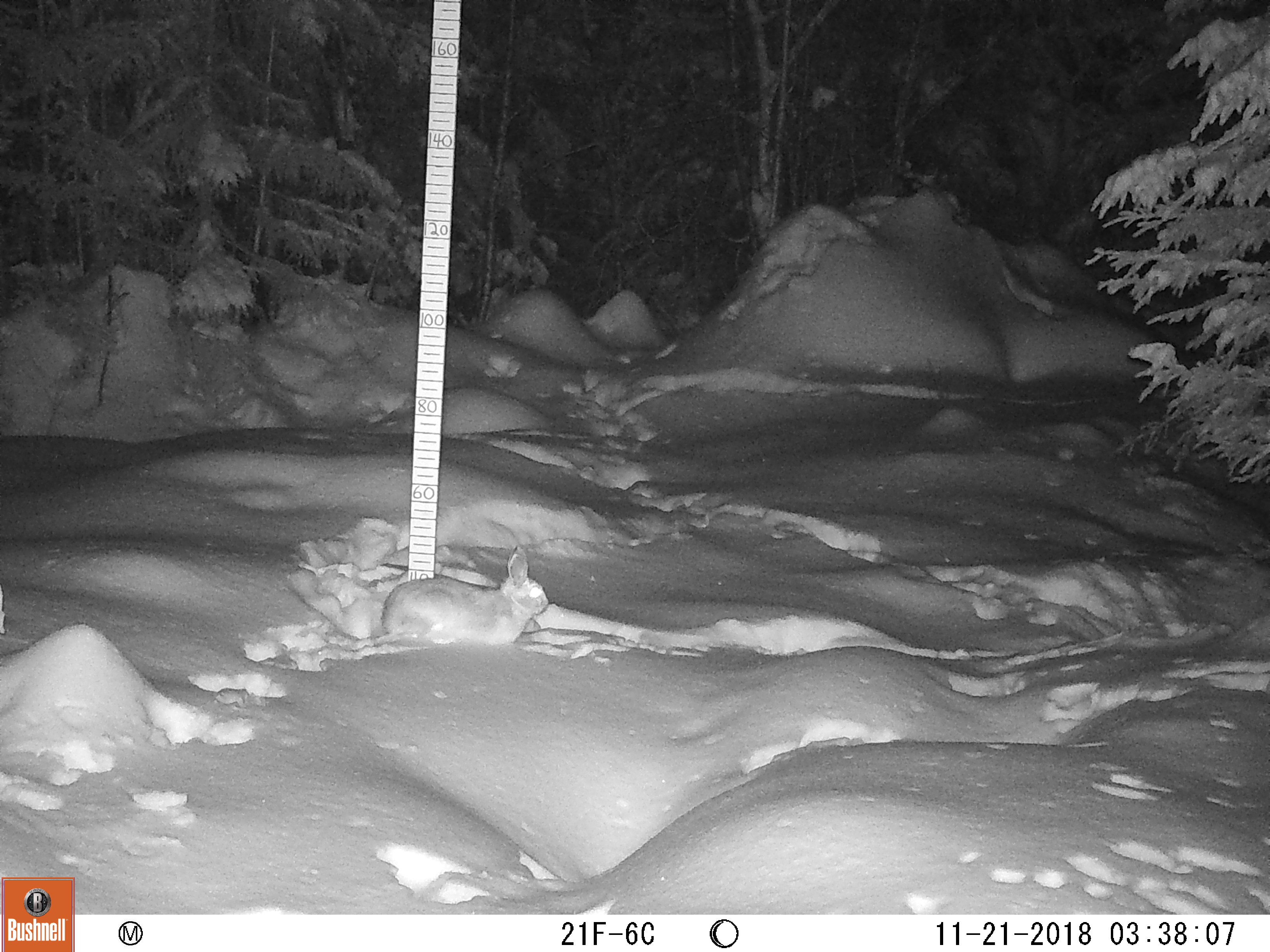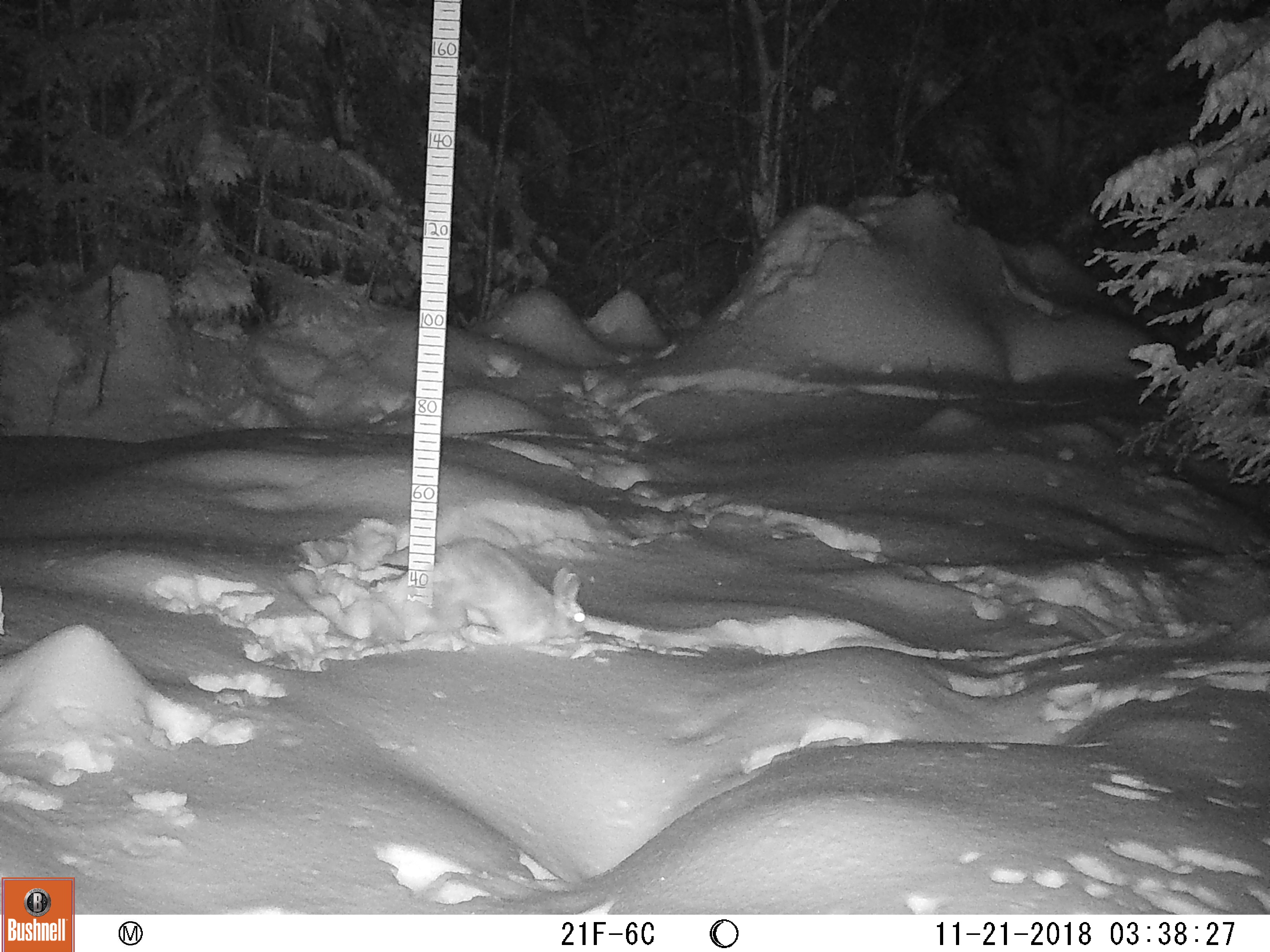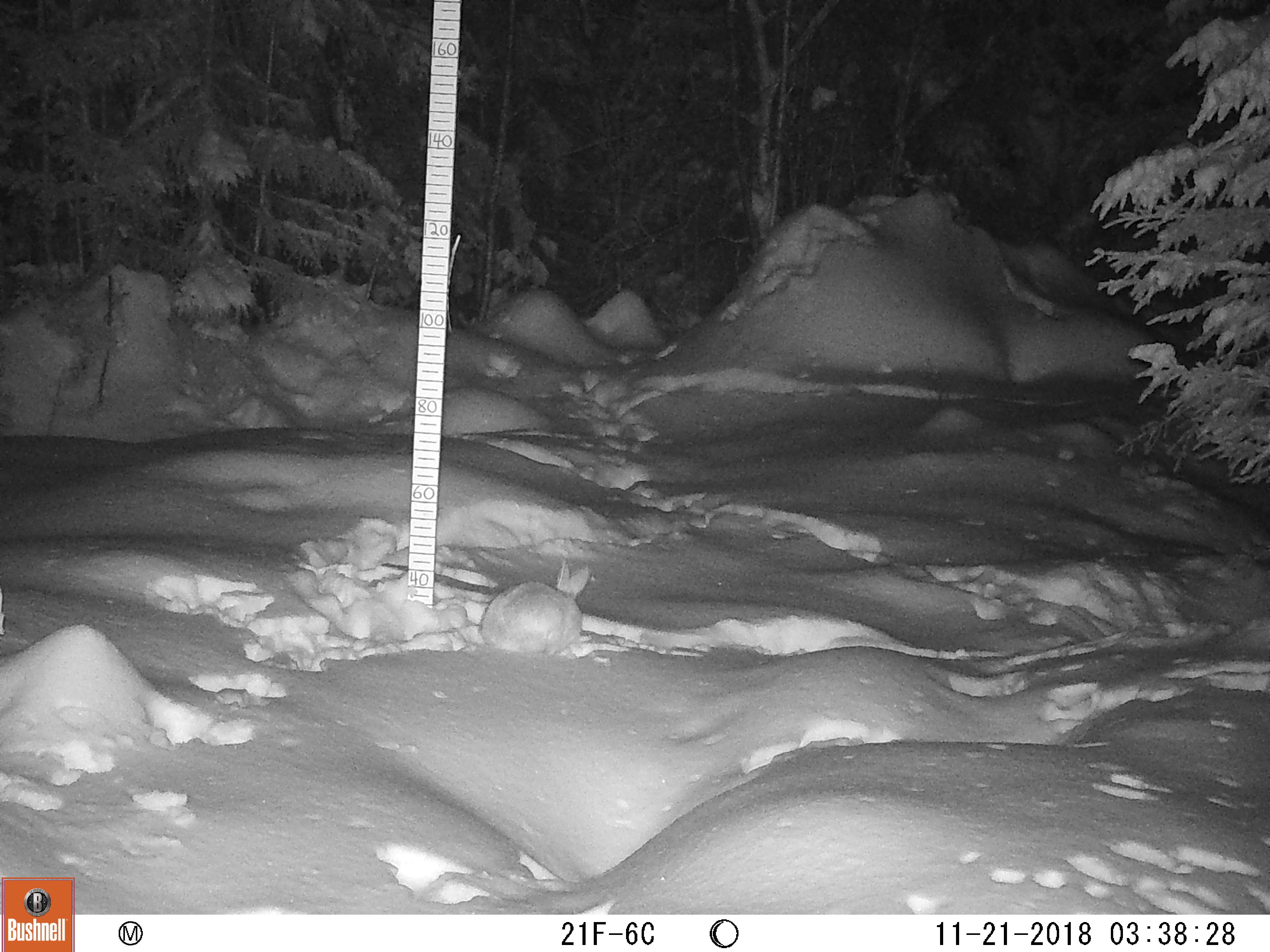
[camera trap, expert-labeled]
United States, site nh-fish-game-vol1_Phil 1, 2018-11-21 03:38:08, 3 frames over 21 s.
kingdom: Animalia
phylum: Chordata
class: Mammalia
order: Lagomorpha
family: Leporidae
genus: Lepus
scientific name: Lepus americanus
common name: snowshoe hare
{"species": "snowshoe hare (Lepus americanus)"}